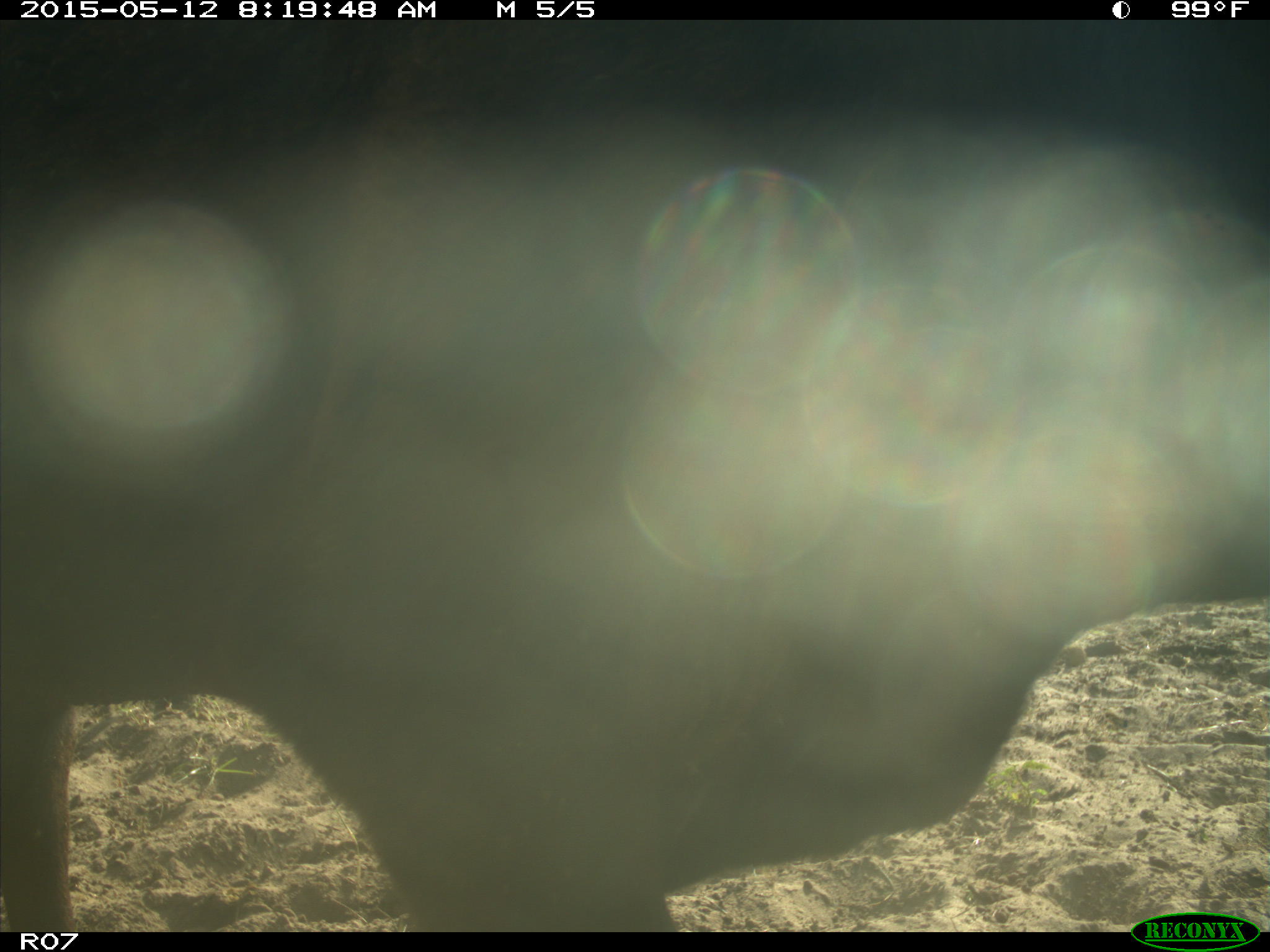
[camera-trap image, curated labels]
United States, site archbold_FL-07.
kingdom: Animalia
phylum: Chordata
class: Mammalia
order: Artiodactyla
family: Bovidae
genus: Bos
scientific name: Bos taurus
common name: domestic cow